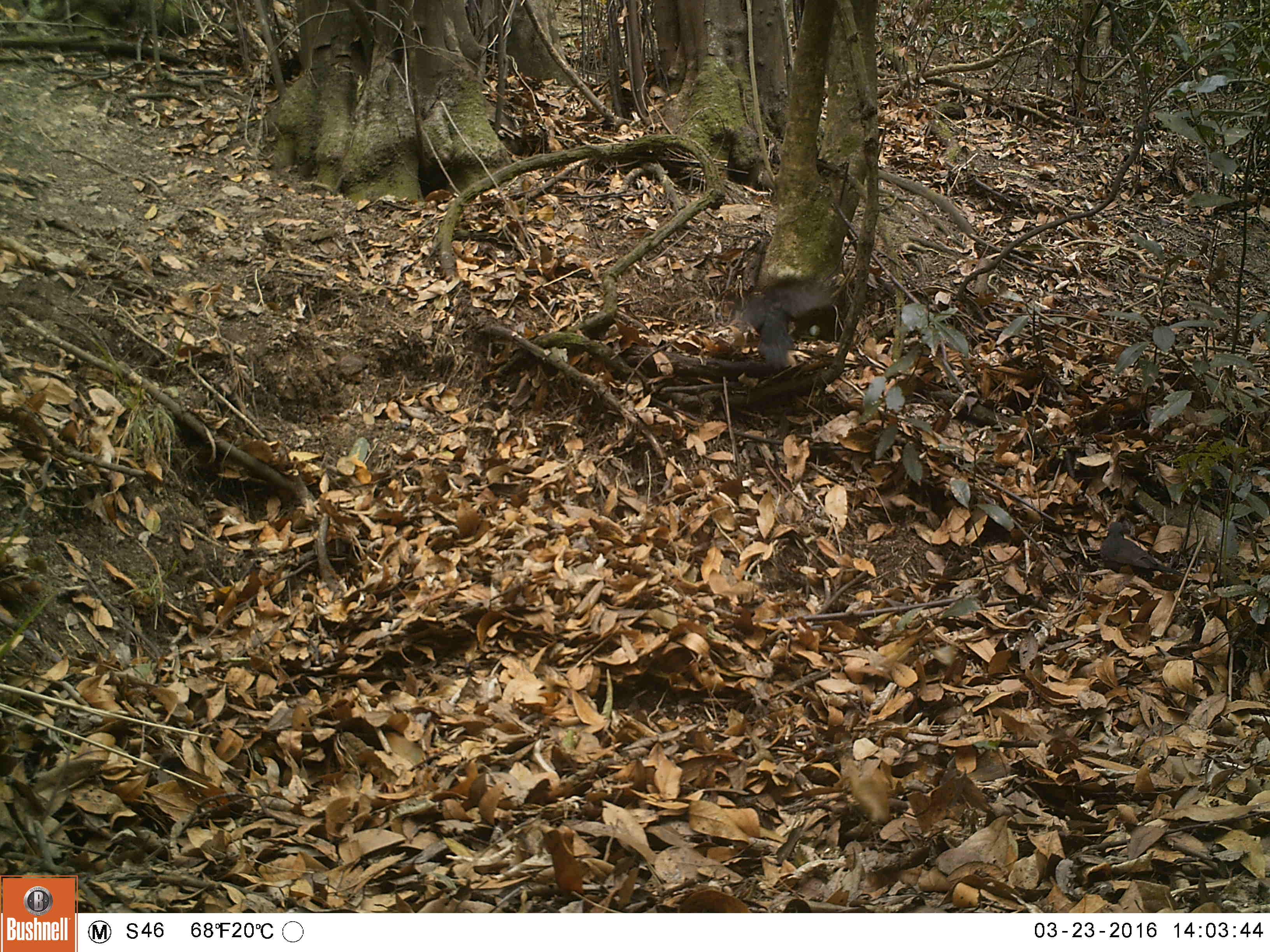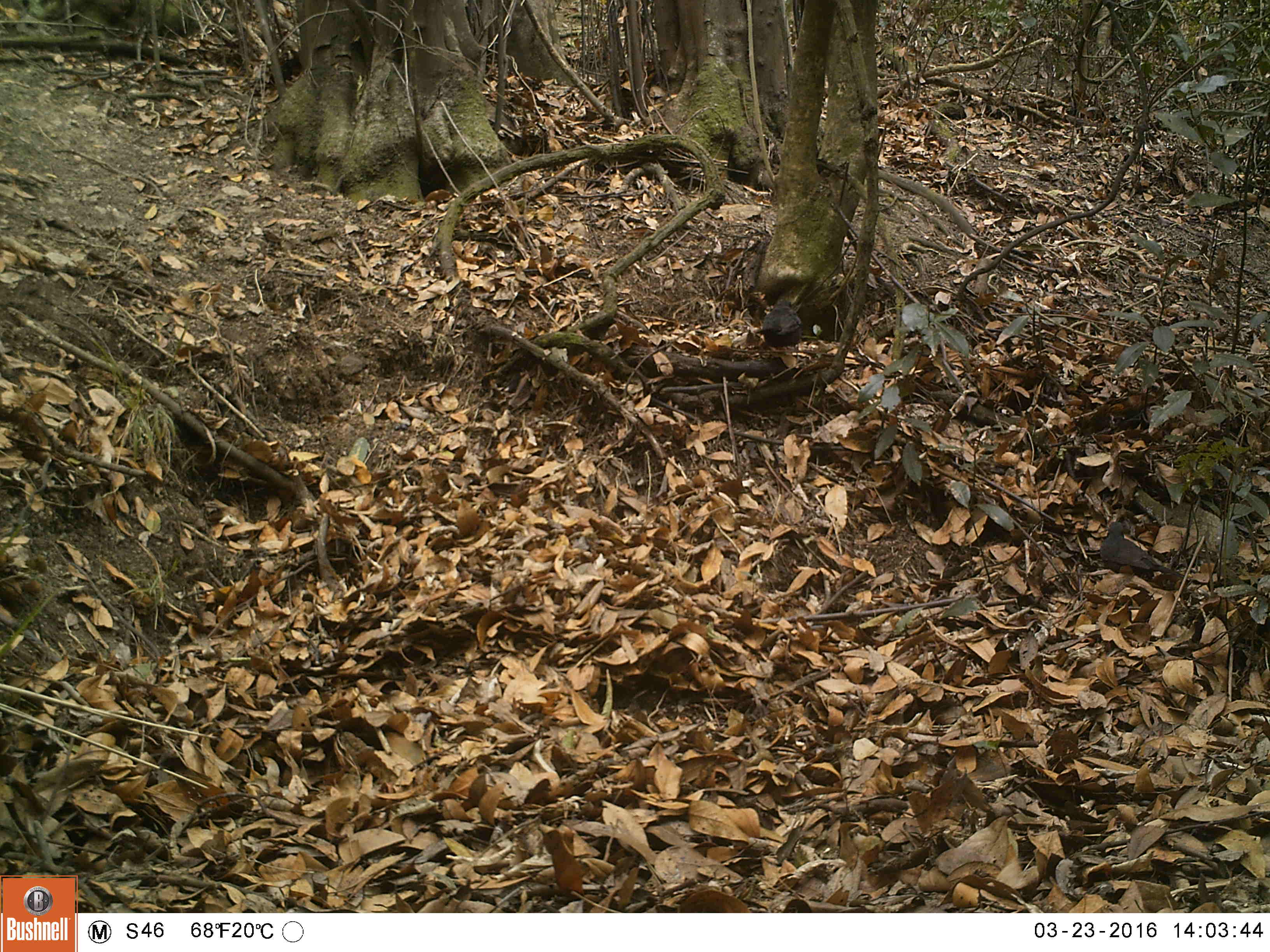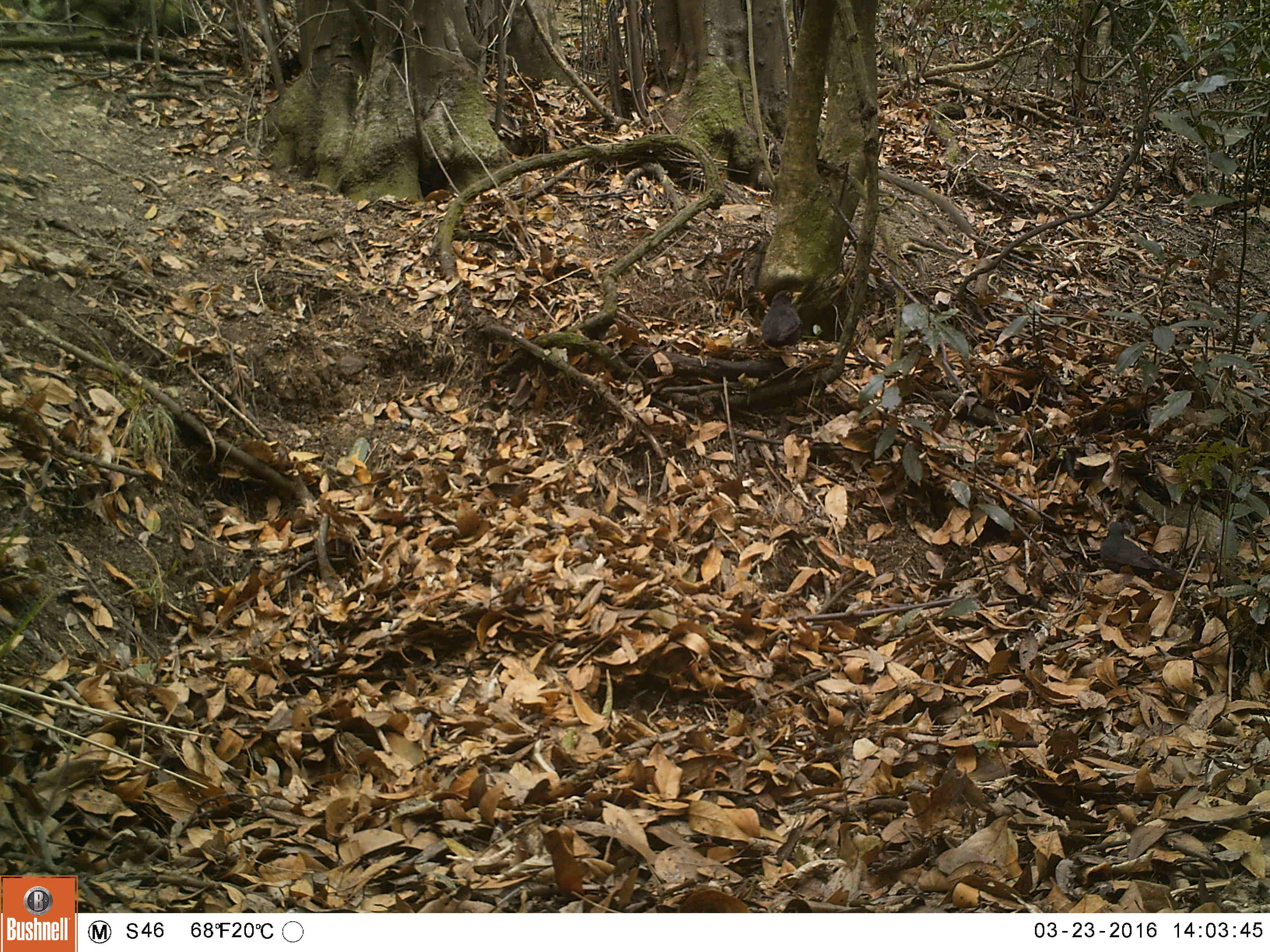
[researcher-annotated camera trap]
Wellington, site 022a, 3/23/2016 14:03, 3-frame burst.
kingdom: Animalia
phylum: Chordata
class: Aves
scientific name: Aves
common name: bird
Bird (Aves).